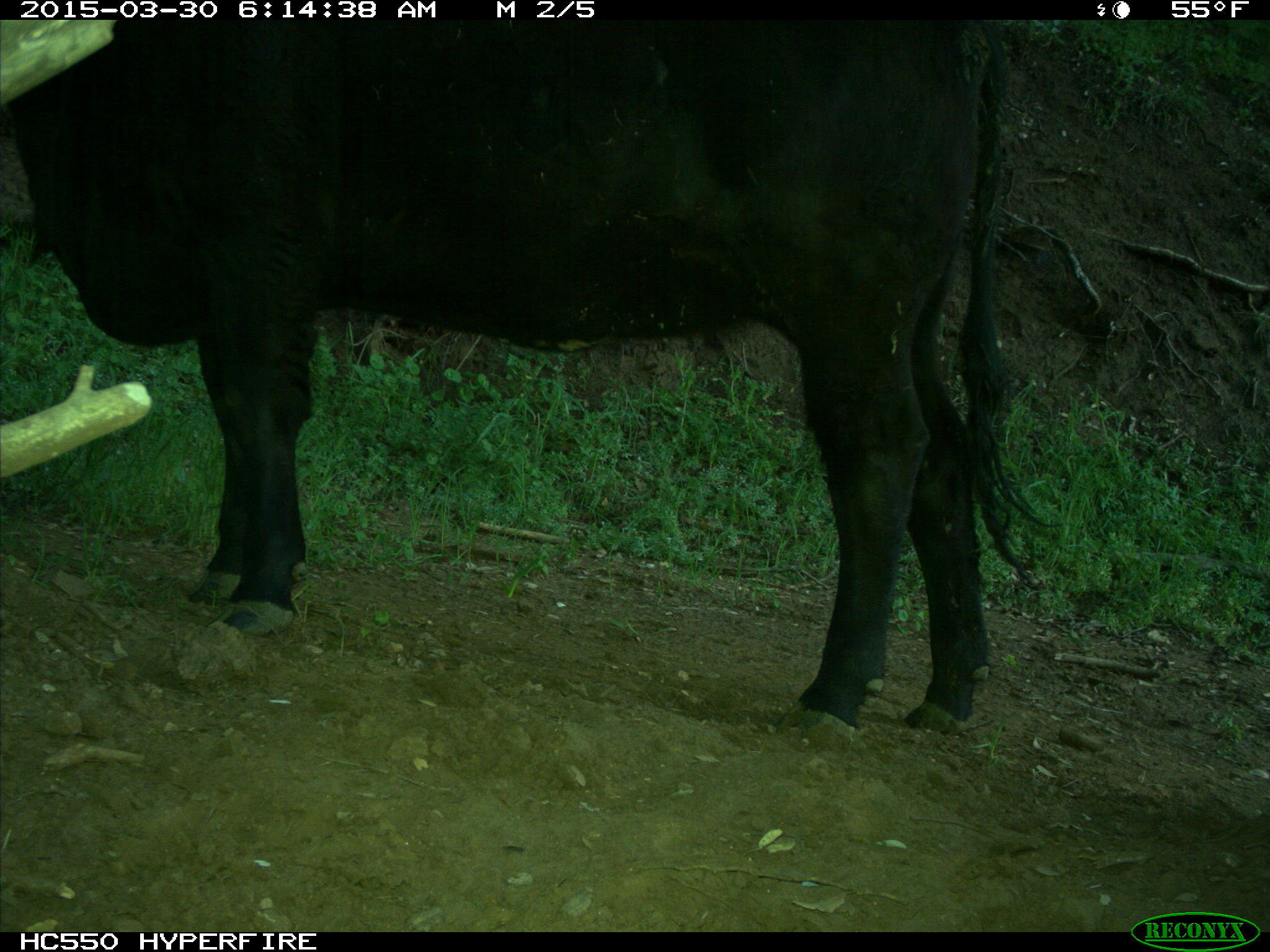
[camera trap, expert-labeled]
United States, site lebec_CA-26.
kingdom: Animalia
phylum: Chordata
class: Mammalia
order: Artiodactyla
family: Bovidae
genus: Bos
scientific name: Bos taurus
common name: domestic cow